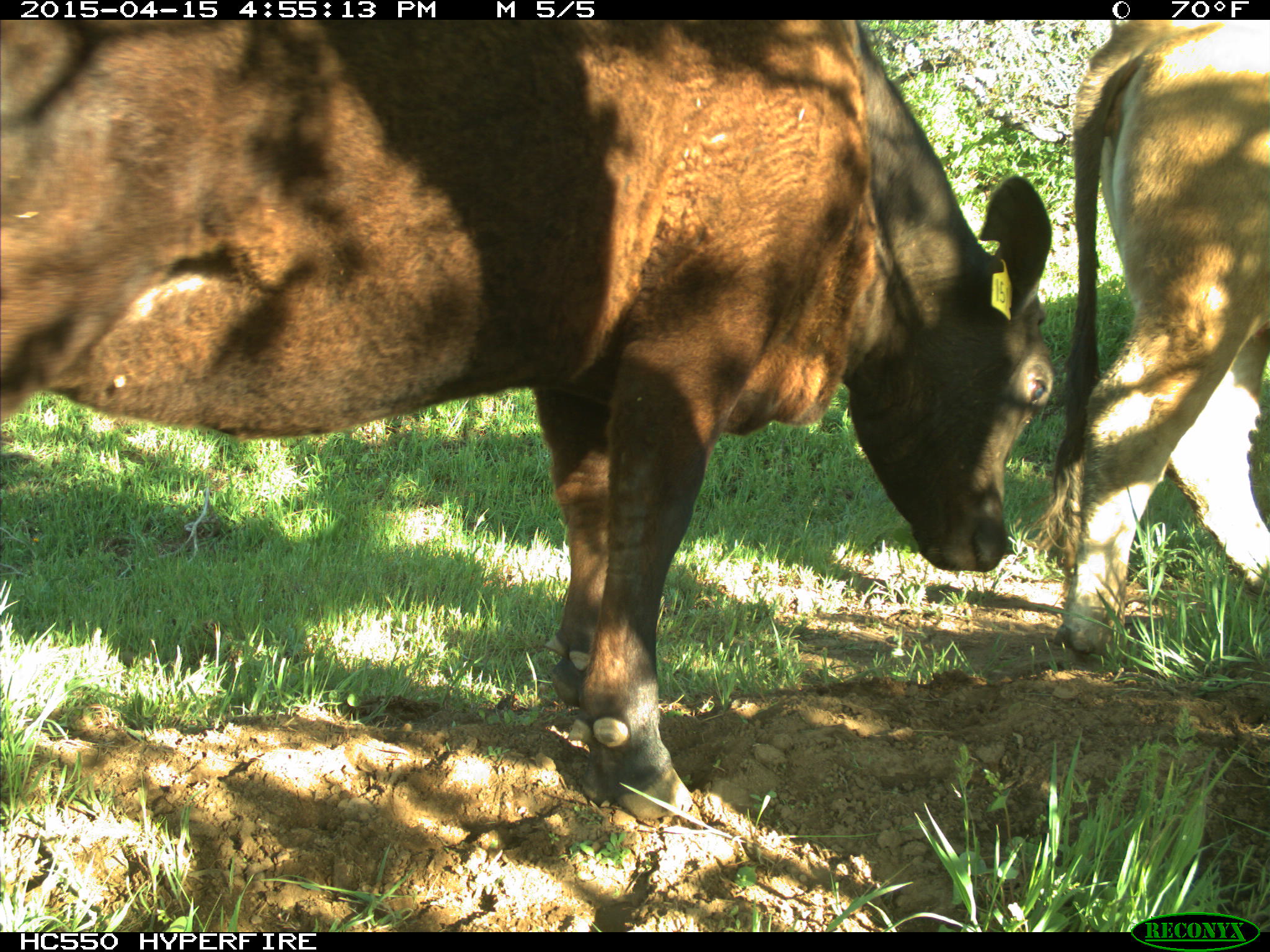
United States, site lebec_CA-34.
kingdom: Animalia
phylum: Chordata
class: Mammalia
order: Artiodactyla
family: Bovidae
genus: Bos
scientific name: Bos taurus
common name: domestic cow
Bos taurus (domestic cow).